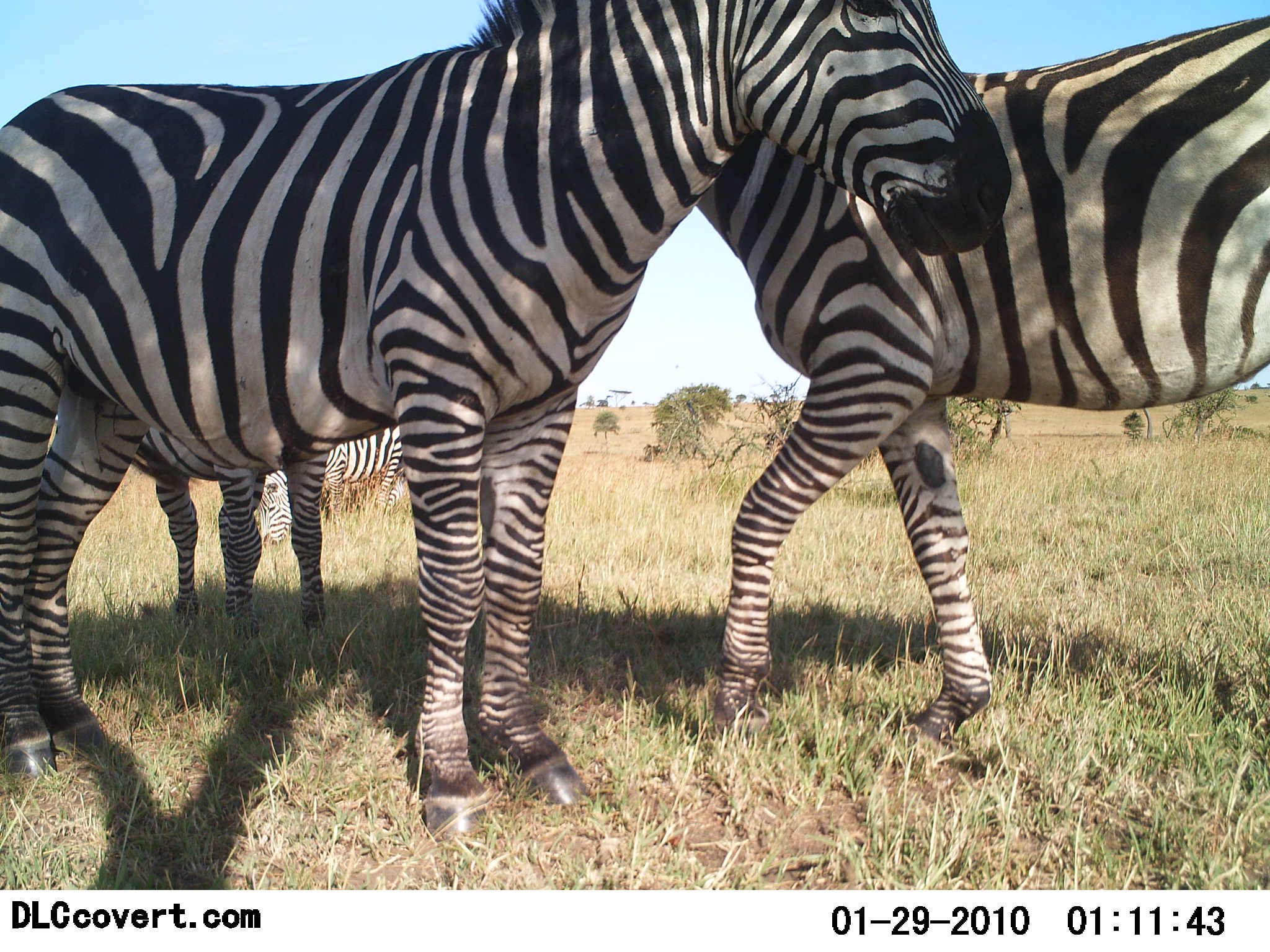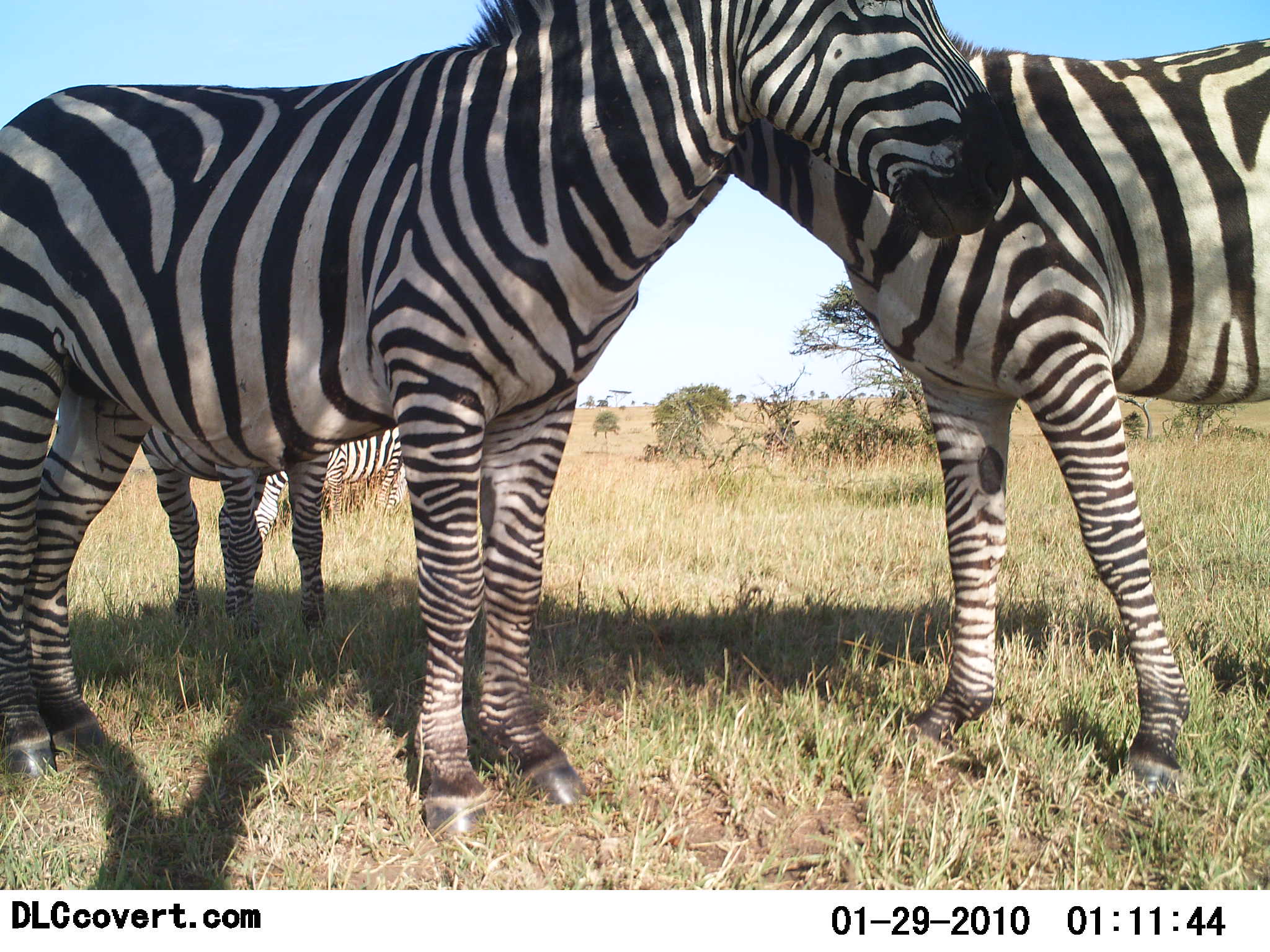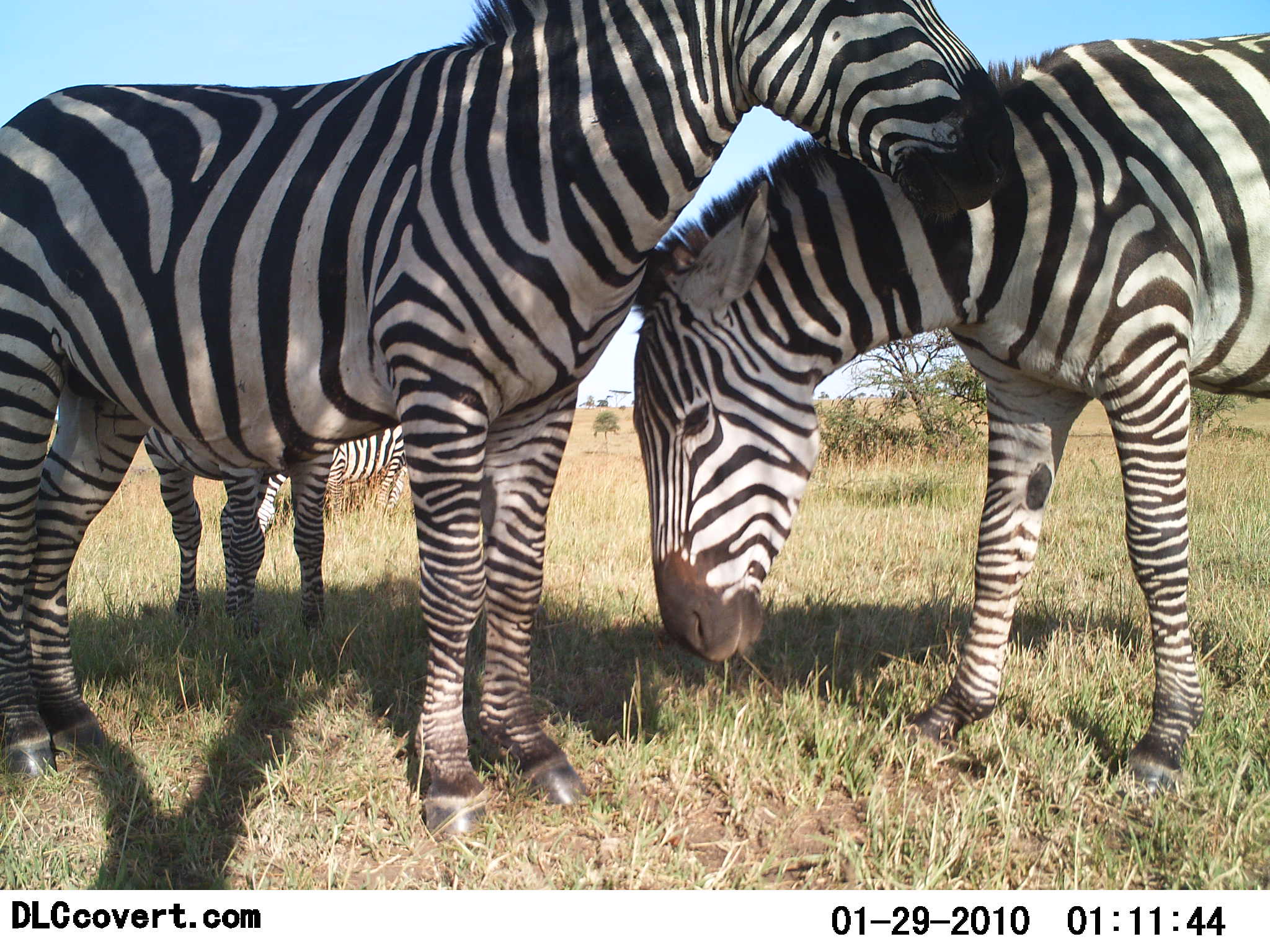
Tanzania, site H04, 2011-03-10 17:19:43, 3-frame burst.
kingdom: Animalia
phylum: Chordata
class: Mammalia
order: Perissodactyla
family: Equidae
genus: Equus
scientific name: Equus quagga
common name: plains zebra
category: zebra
Zebra (plains zebra) (Equus quagga), count 4. Behavior (volunteer vote fractions): standing 92%, resting 8%, moving 33%, interacting 33%. Young present (vote fraction): 0%. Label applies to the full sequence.